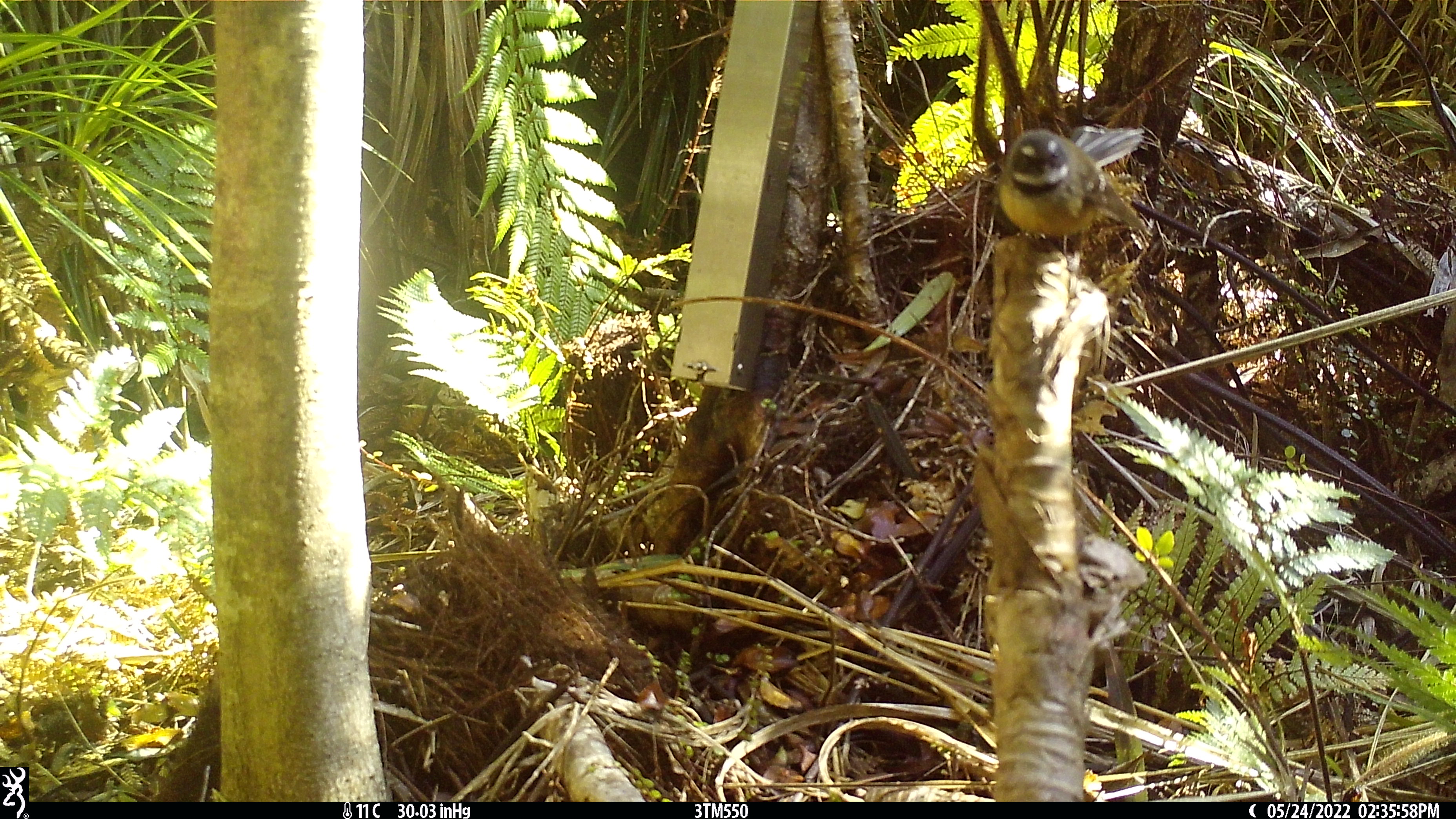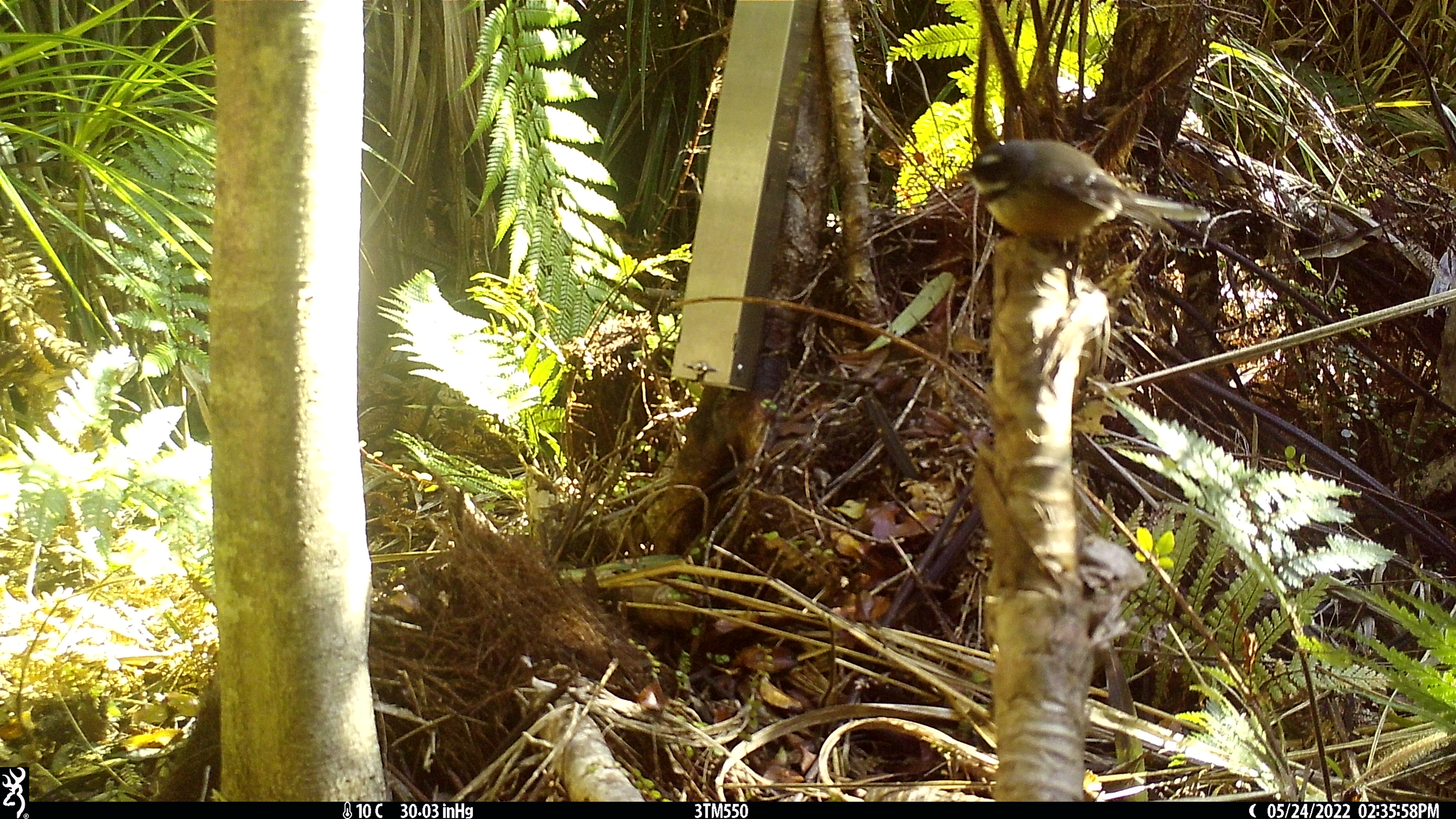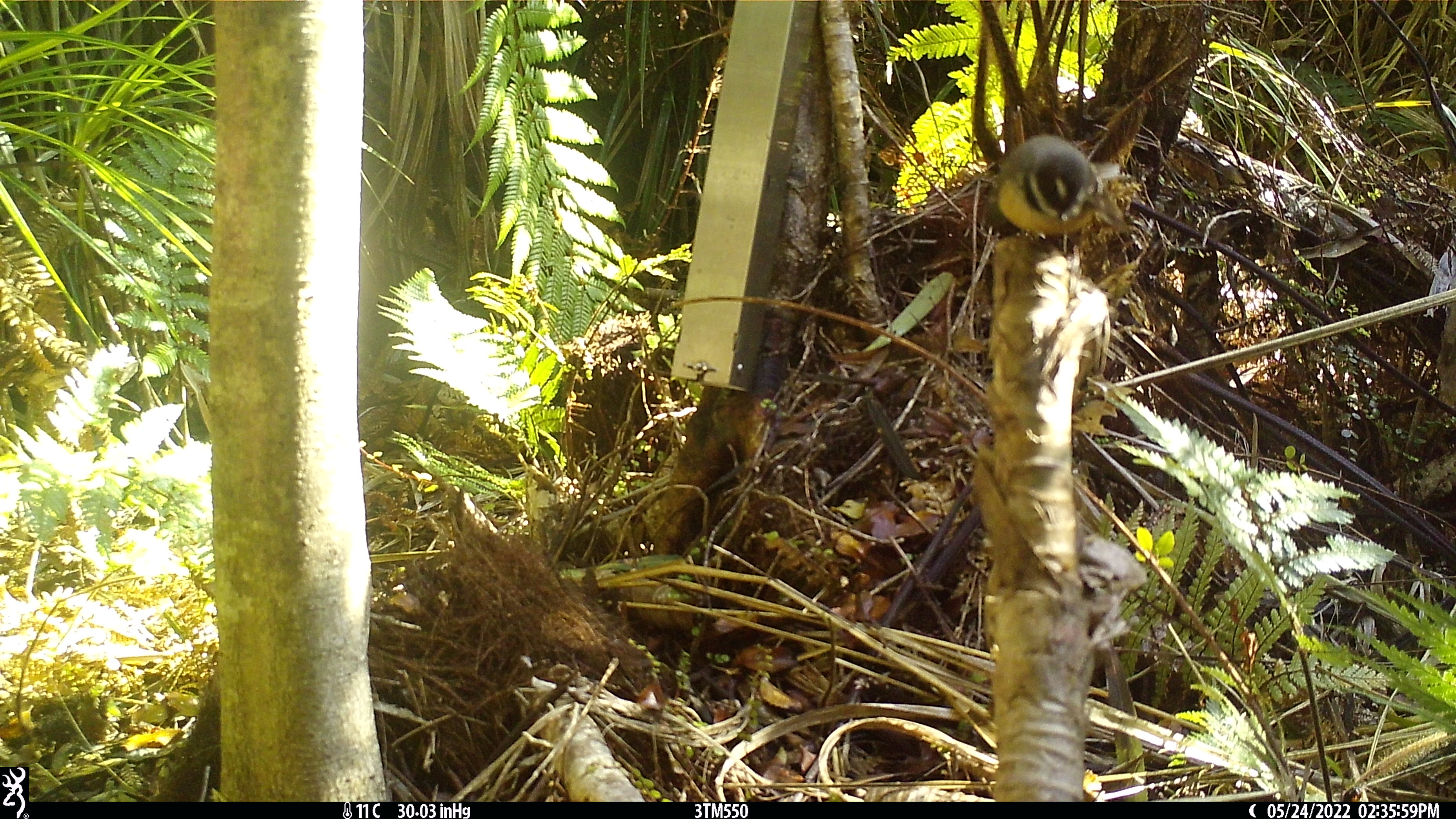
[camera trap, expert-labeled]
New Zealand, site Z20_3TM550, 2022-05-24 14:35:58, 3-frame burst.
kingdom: Animalia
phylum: Chordata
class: Aves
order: Passeriformes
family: Rhipiduridae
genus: Rhipidura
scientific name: Rhipidura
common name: fantails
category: fantail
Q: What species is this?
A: Fantail (fantails) (Rhipidura).